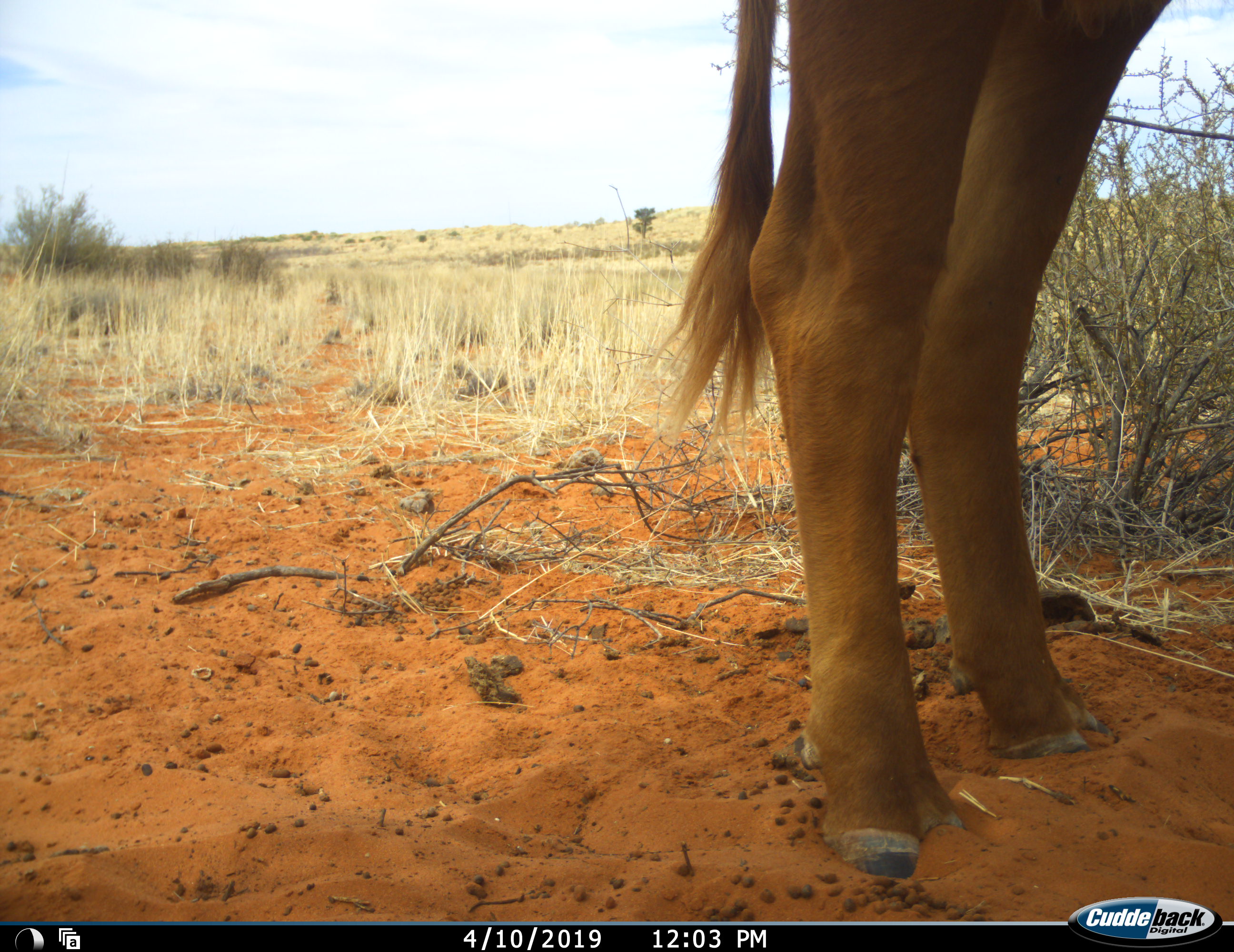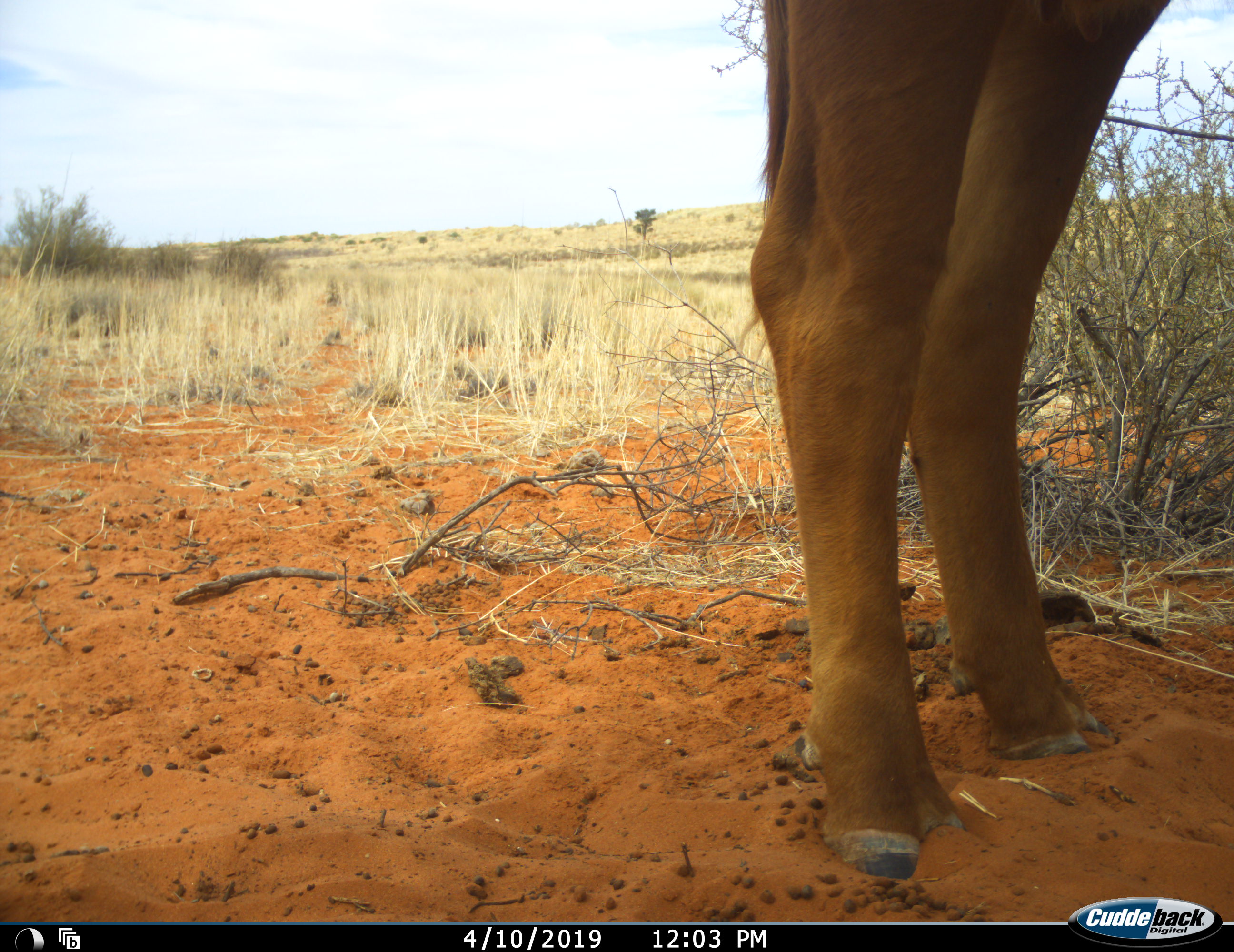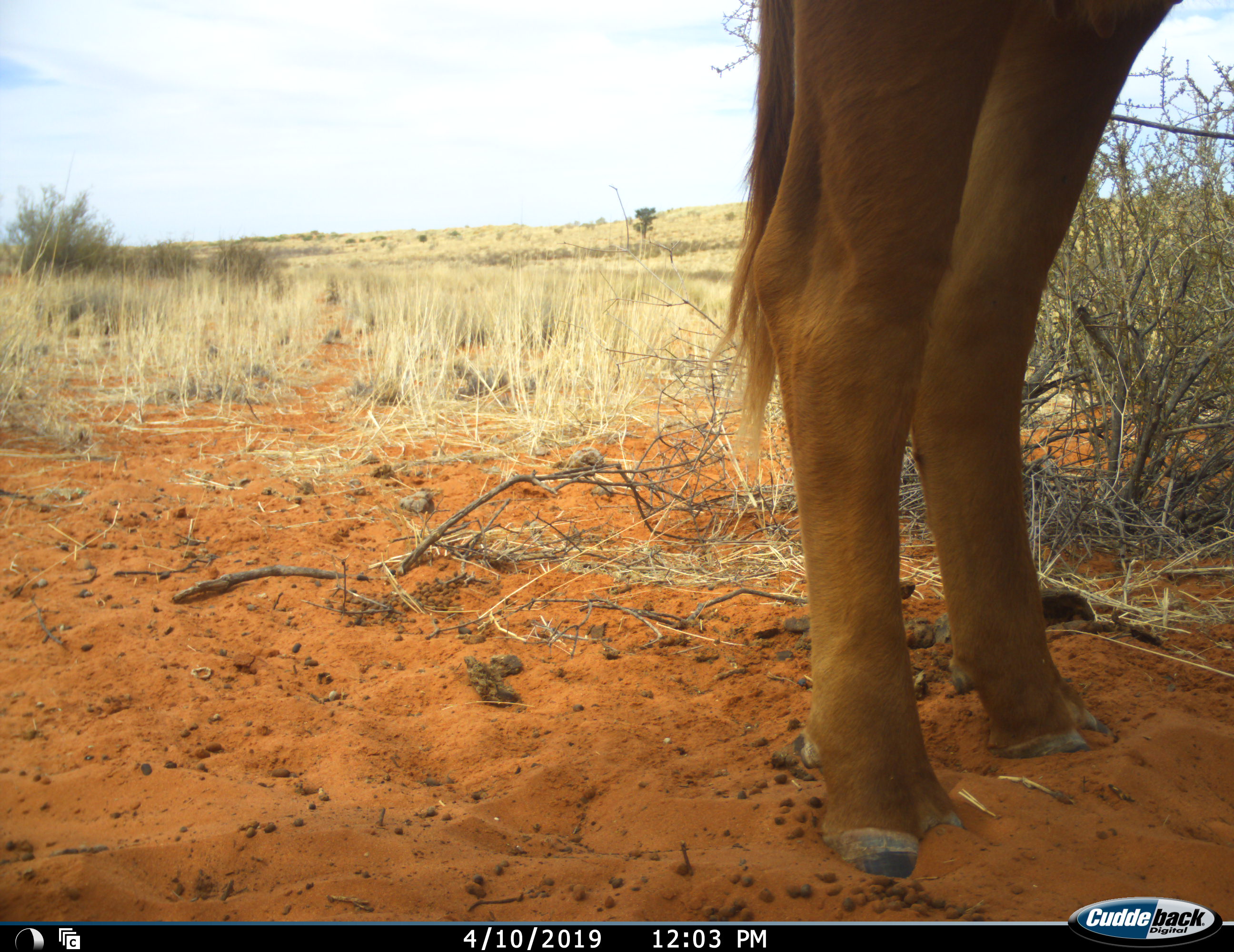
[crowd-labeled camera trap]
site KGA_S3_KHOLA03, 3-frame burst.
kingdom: Animalia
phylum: Chordata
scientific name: Vertebrata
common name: domestic animal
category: domesticanimal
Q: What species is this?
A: Domesticanimal (domestic animal) (Vertebrata).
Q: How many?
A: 1.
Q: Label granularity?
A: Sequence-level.